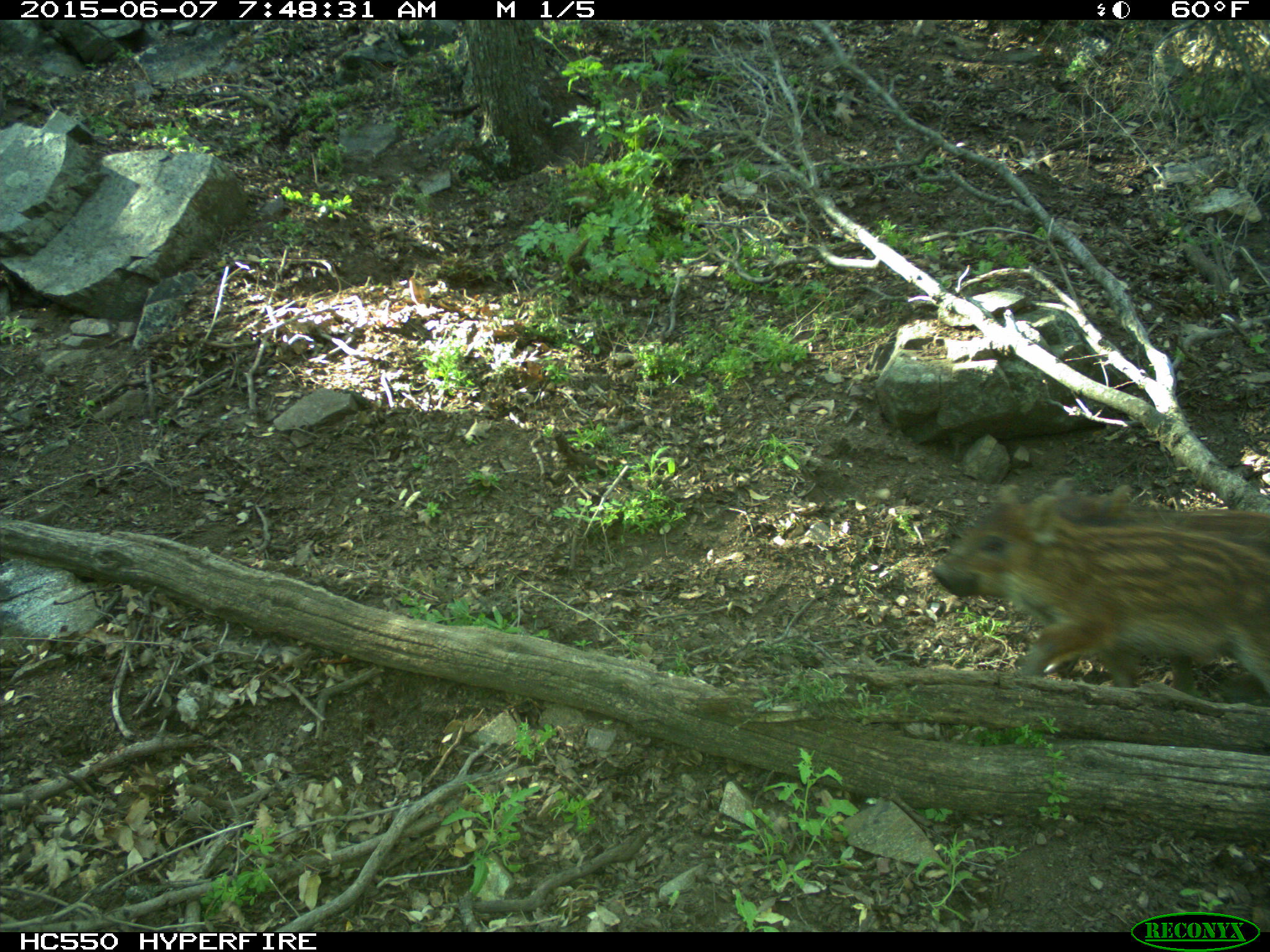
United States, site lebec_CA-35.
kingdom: Animalia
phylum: Chordata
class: Mammalia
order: Artiodactyla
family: Suidae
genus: Sus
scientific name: Sus scrofa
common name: wild boar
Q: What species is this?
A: Sus scrofa (wild boar).